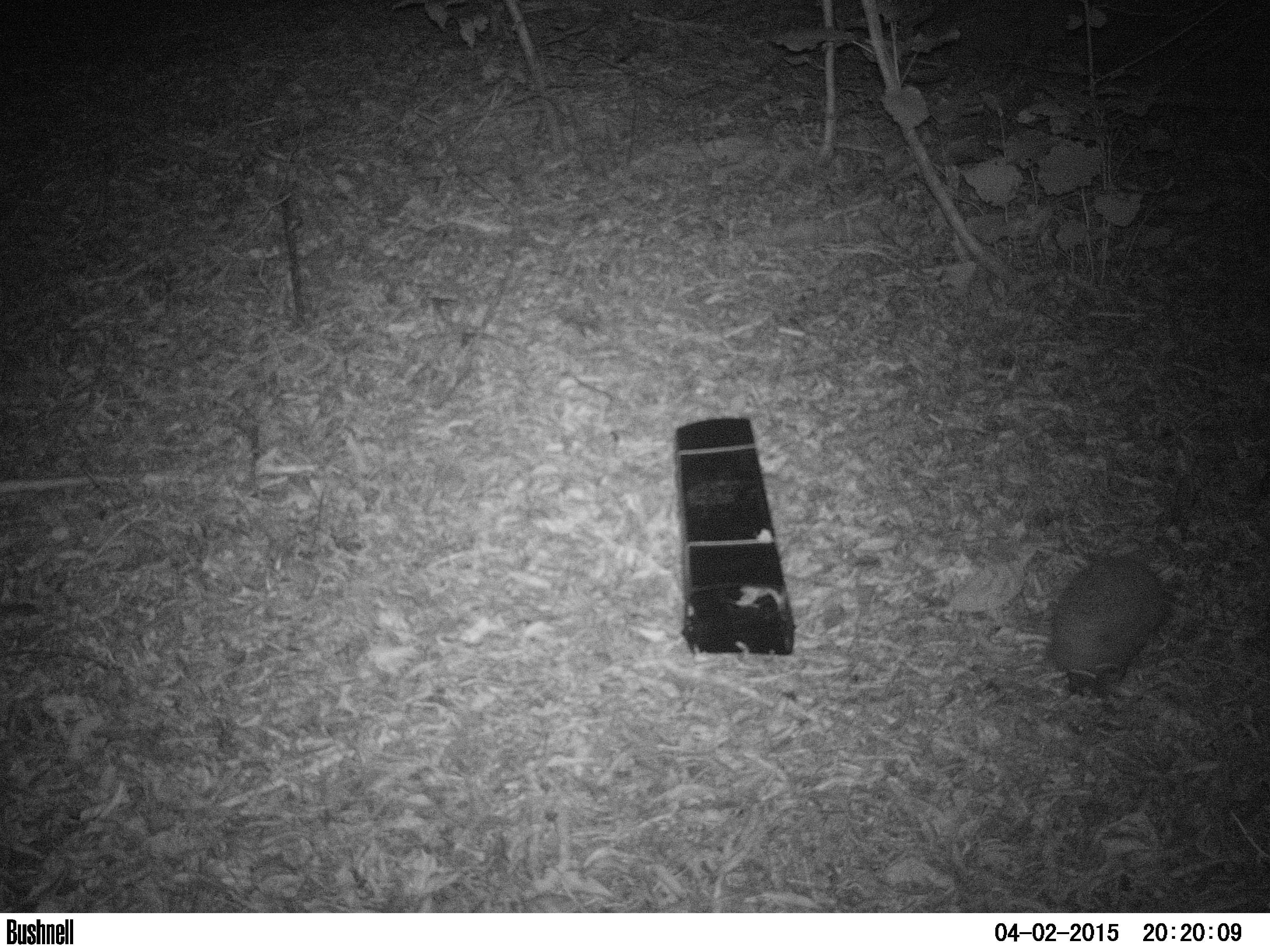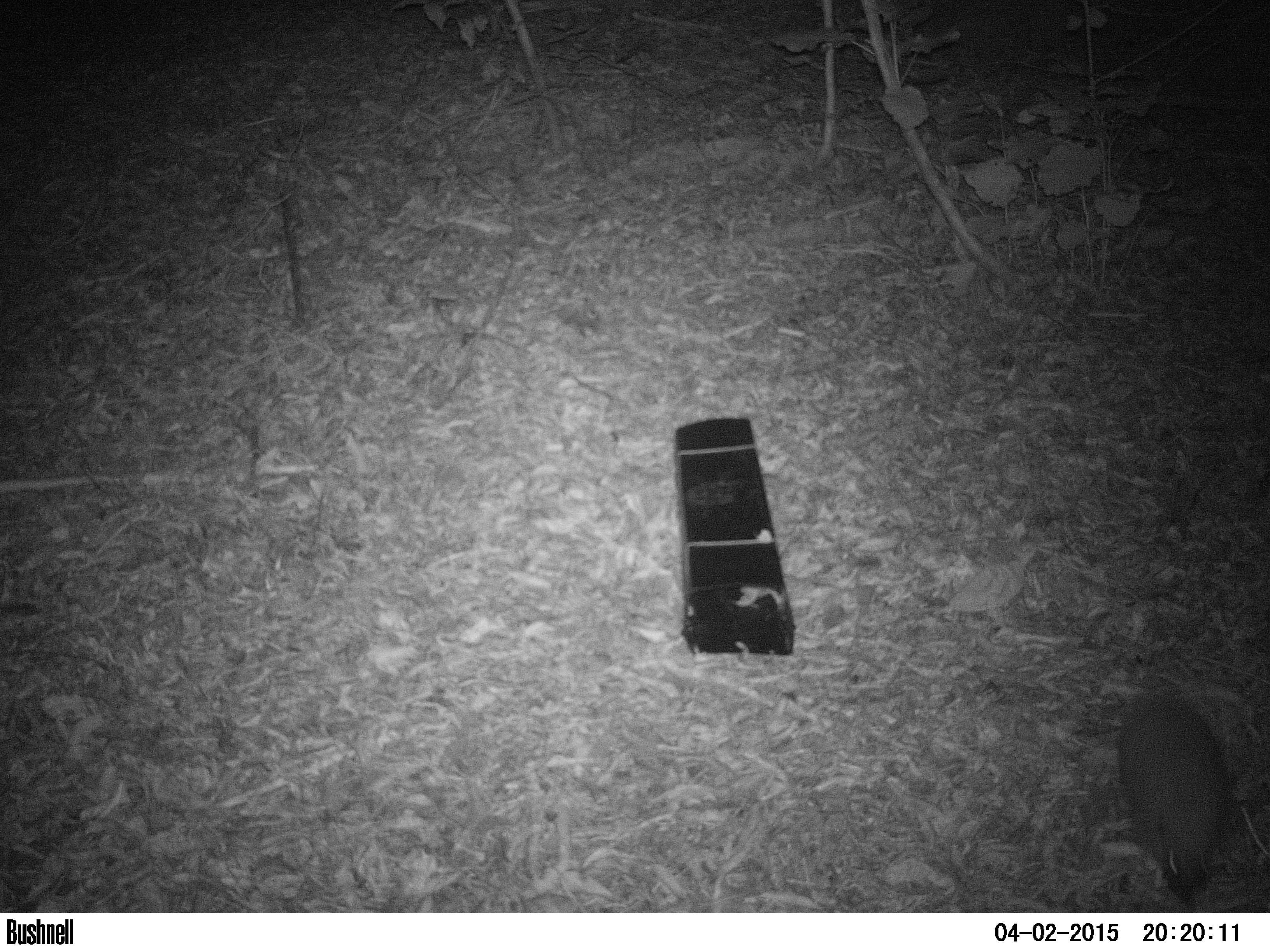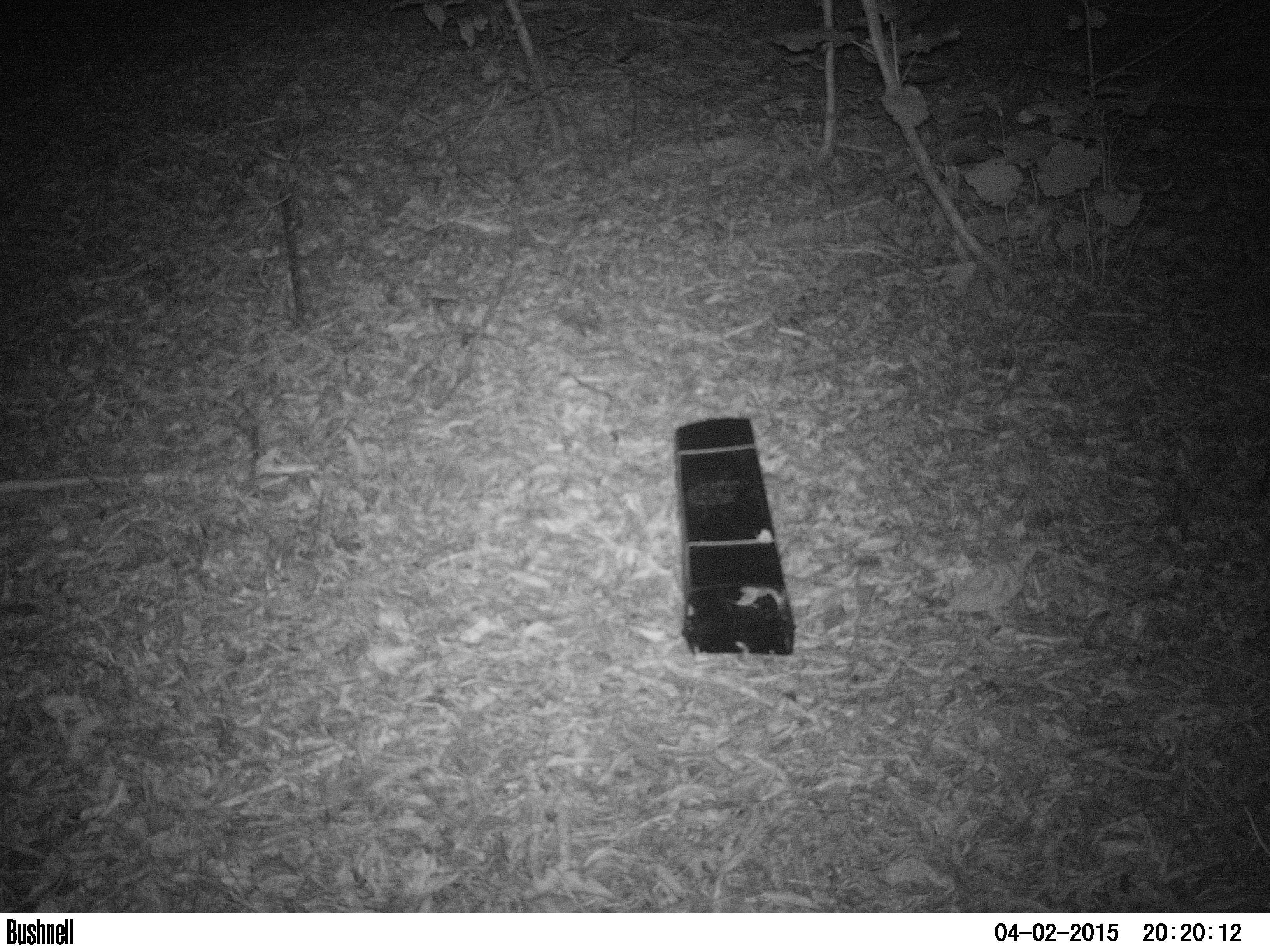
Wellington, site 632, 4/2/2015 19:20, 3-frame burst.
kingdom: Animalia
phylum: Chordata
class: Mammalia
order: Eulipotyphla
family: Erinaceidae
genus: Erinaceus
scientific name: Erinaceus europaeus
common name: hedgehog